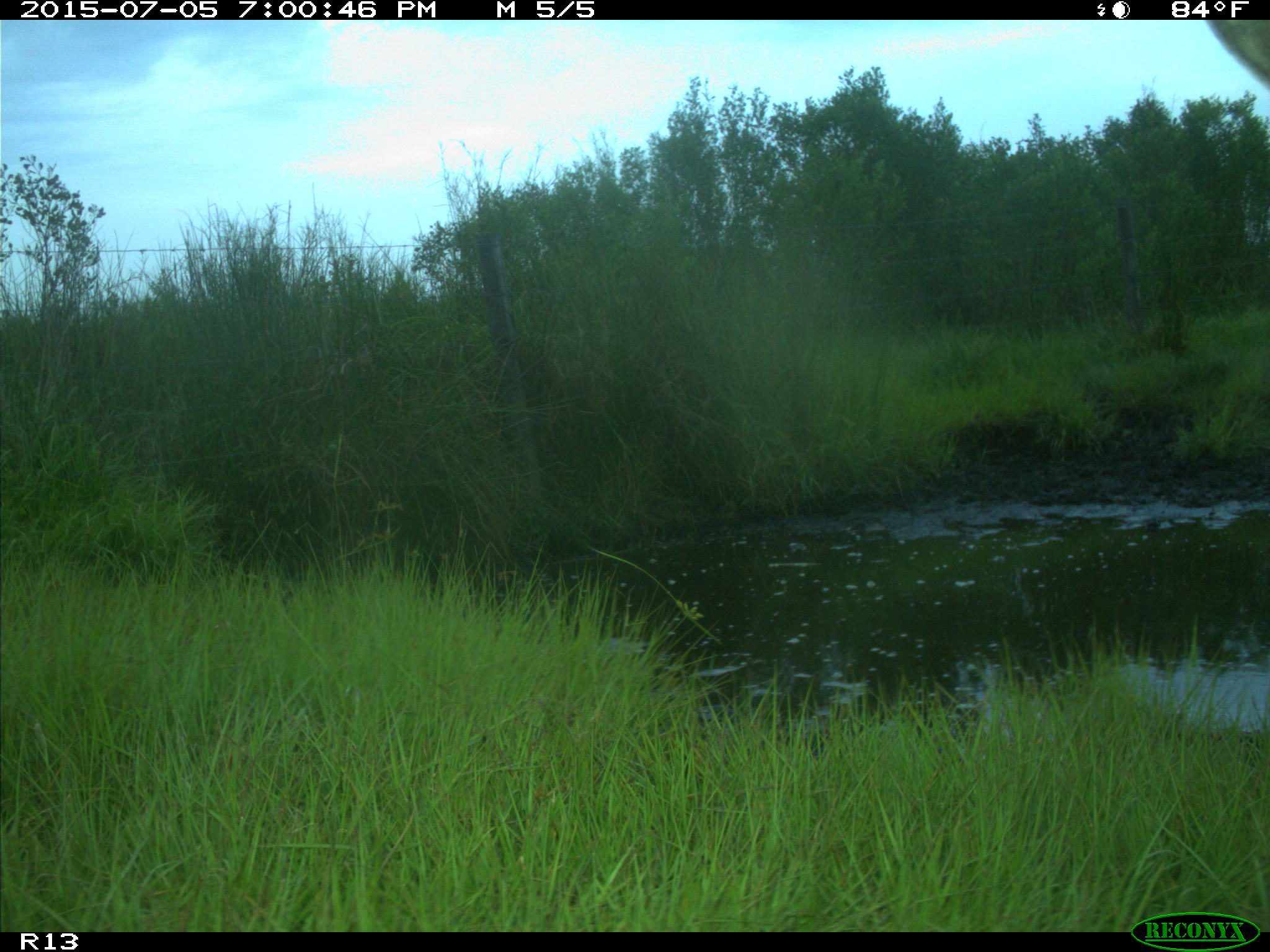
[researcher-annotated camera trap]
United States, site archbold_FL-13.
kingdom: Animalia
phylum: Chordata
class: Mammalia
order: Artiodactyla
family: Bovidae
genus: Bos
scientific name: Bos taurus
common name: domestic cow